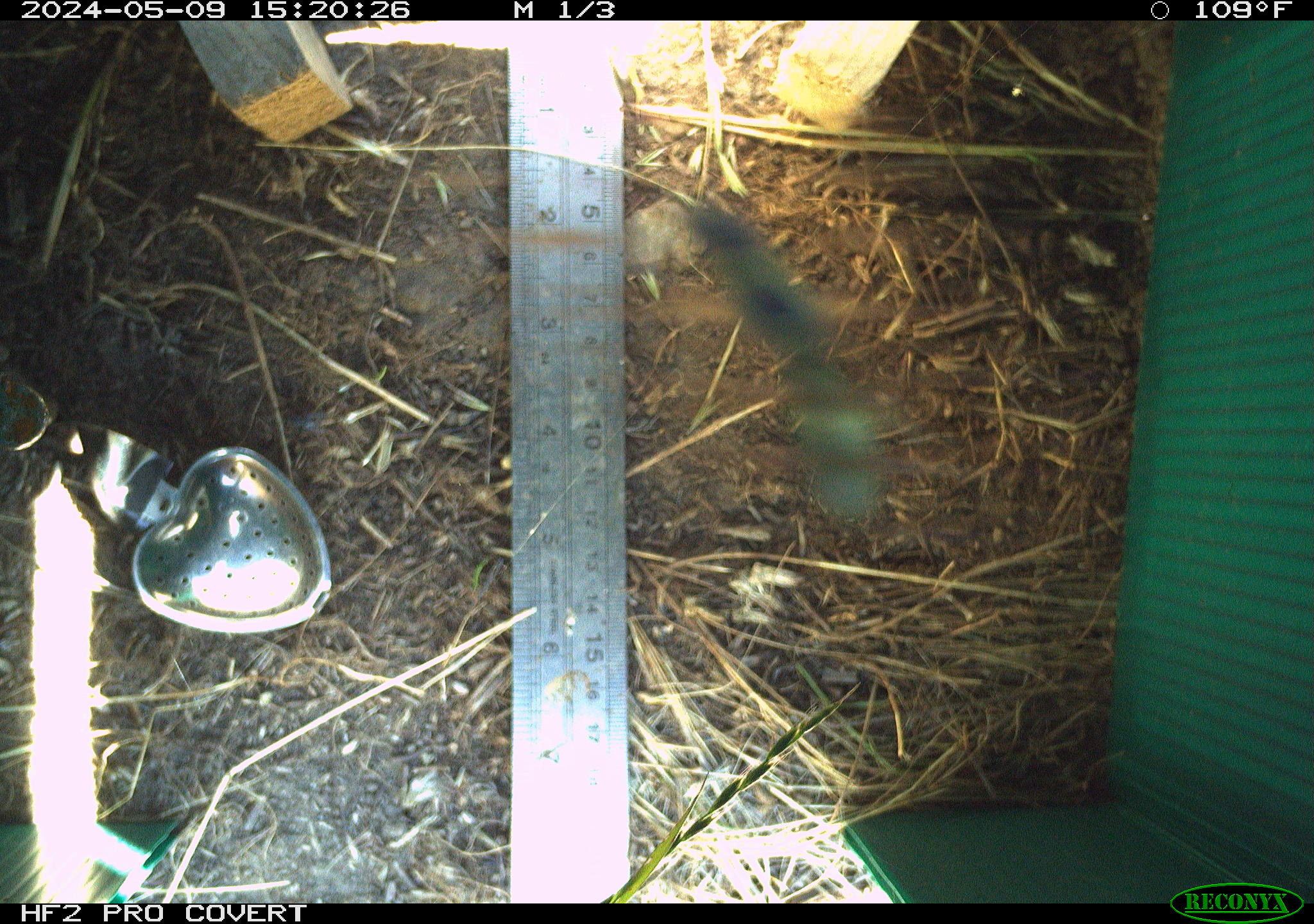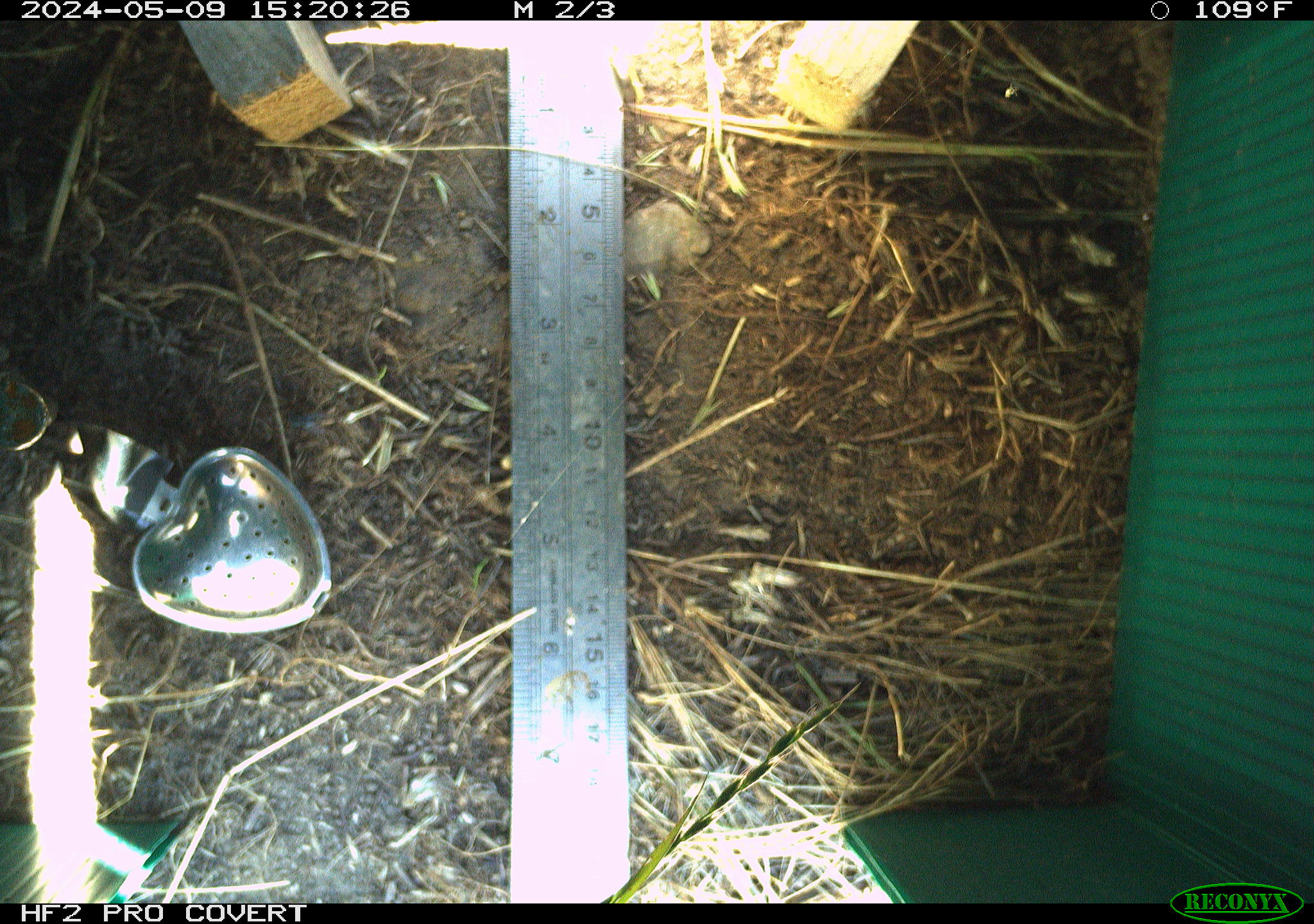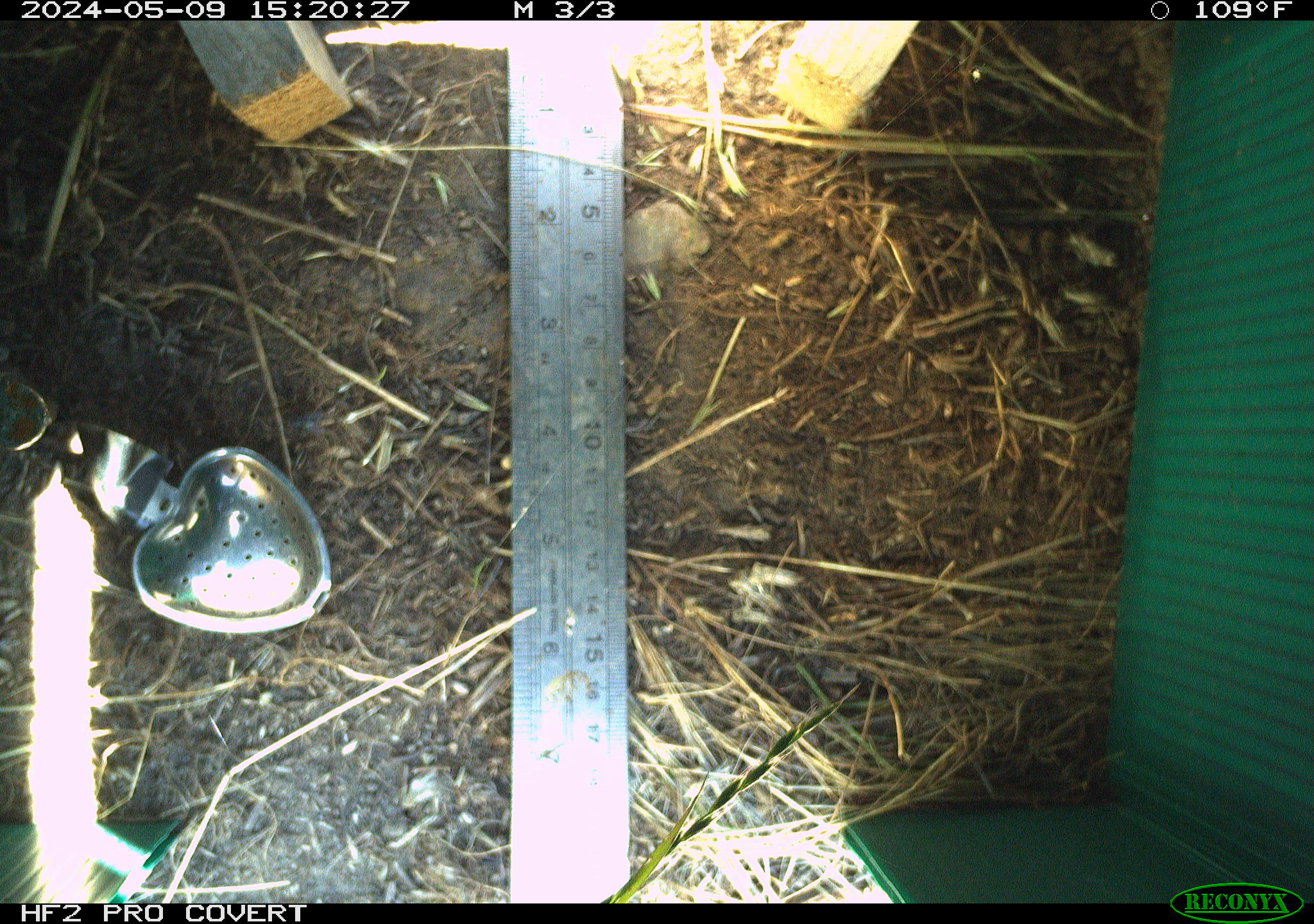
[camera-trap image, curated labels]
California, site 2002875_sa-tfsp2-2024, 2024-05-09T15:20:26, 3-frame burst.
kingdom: Animalia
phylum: Arthropoda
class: Insecta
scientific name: Insecta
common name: insect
Insect (Insecta).